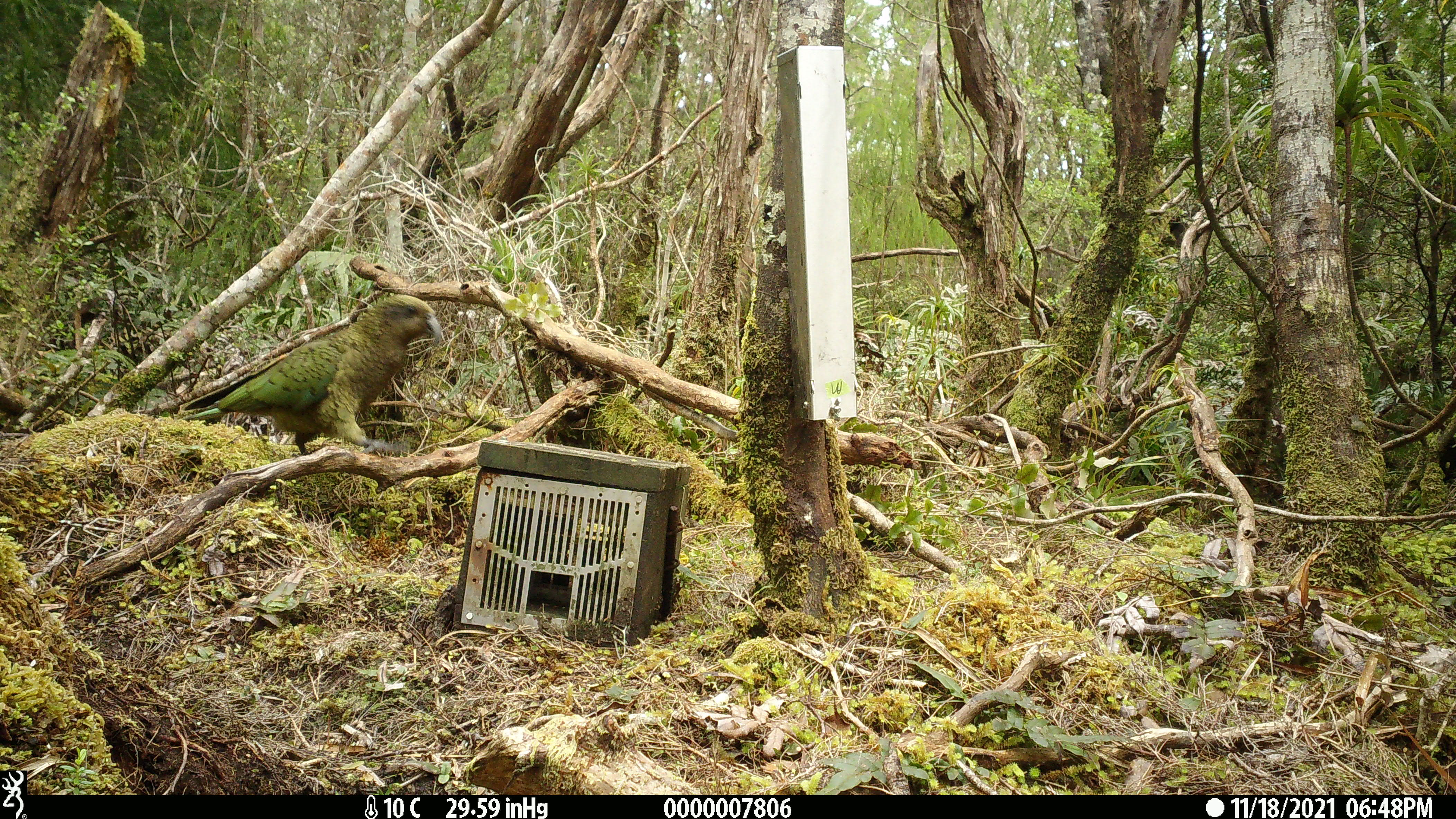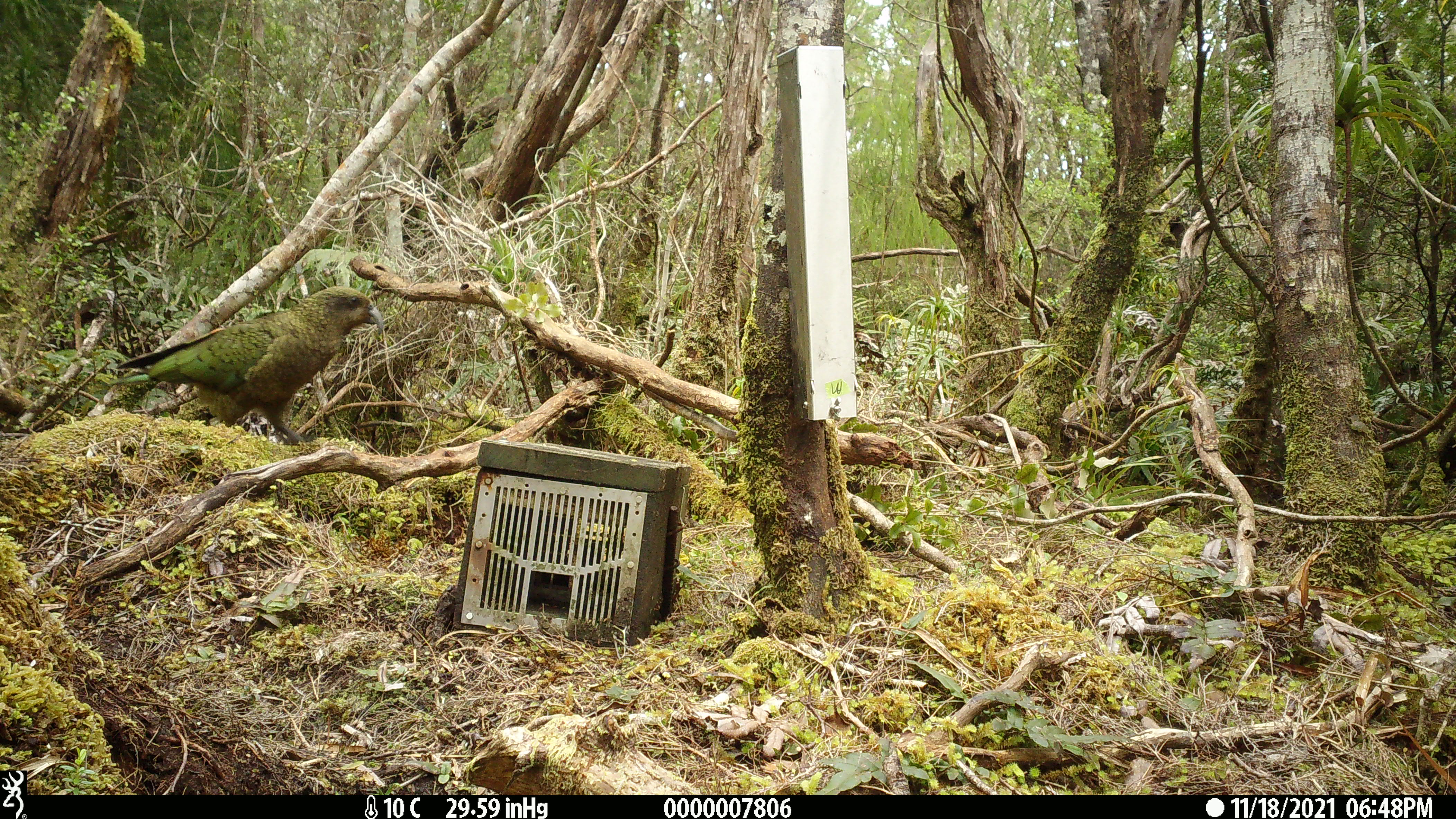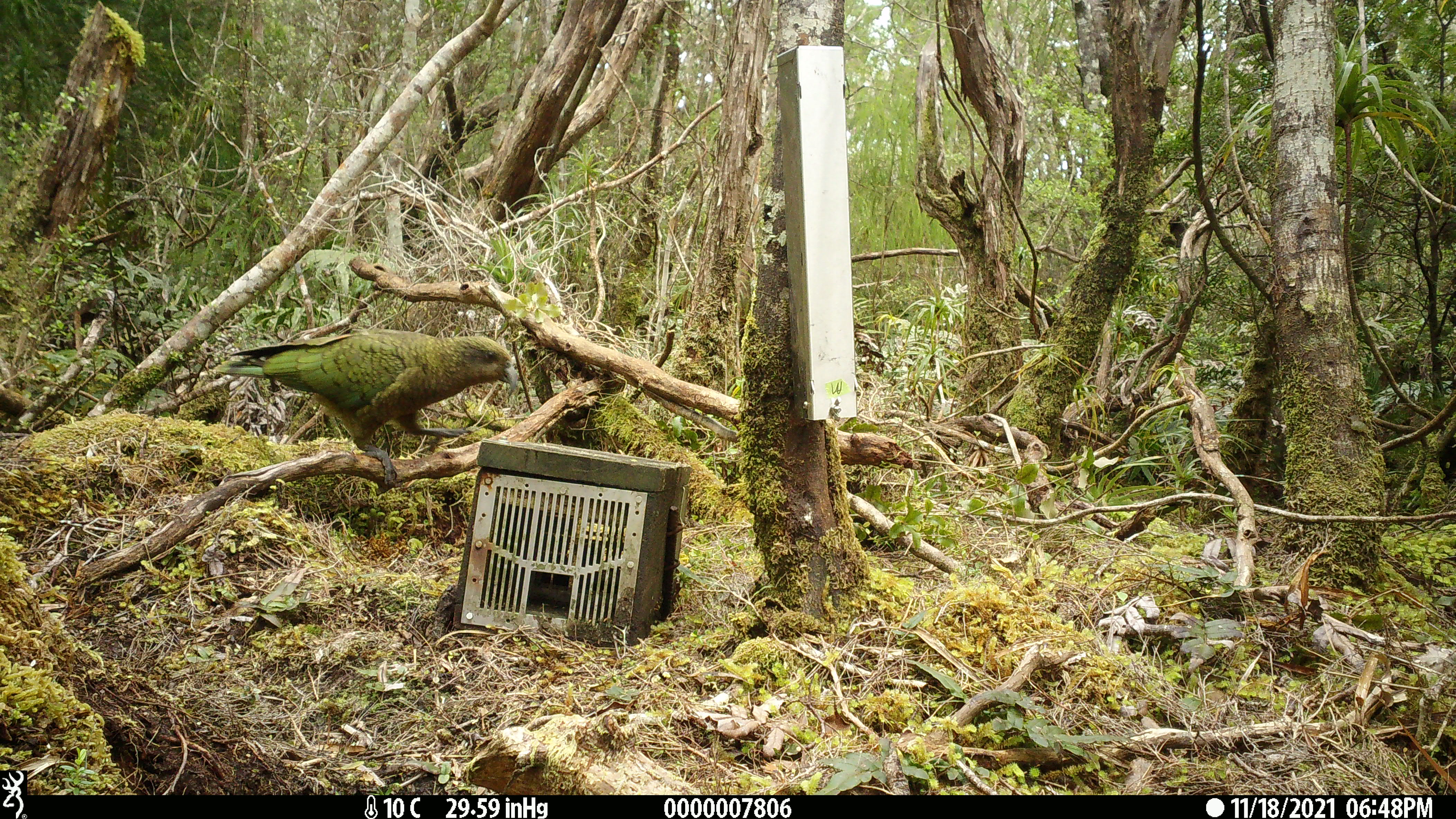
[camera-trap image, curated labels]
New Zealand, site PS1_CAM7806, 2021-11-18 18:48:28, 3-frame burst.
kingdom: Animalia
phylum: Chordata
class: Aves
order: Psittaciformes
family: Strigopidae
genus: Nestor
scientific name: Nestor notabilis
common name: kea